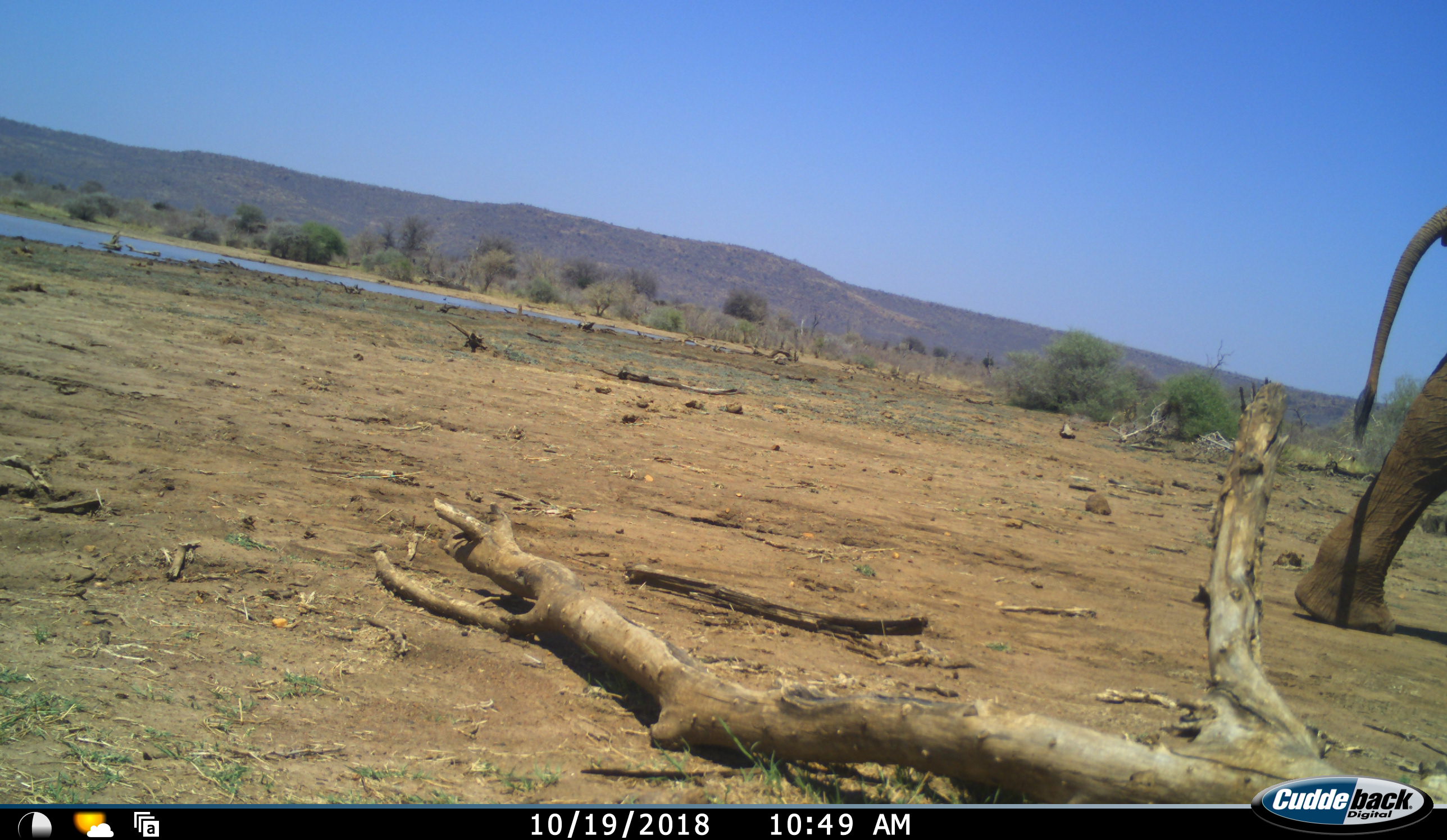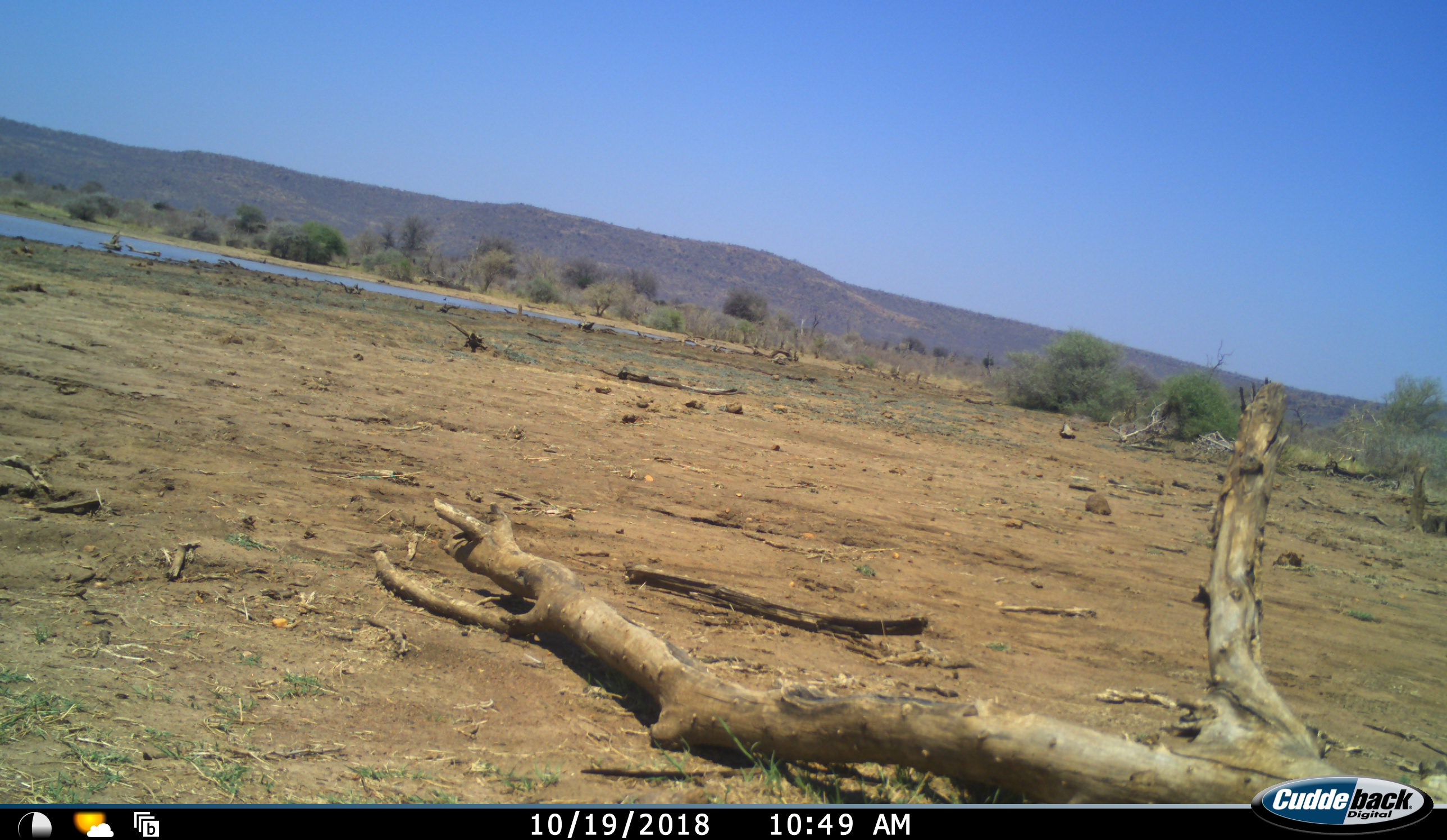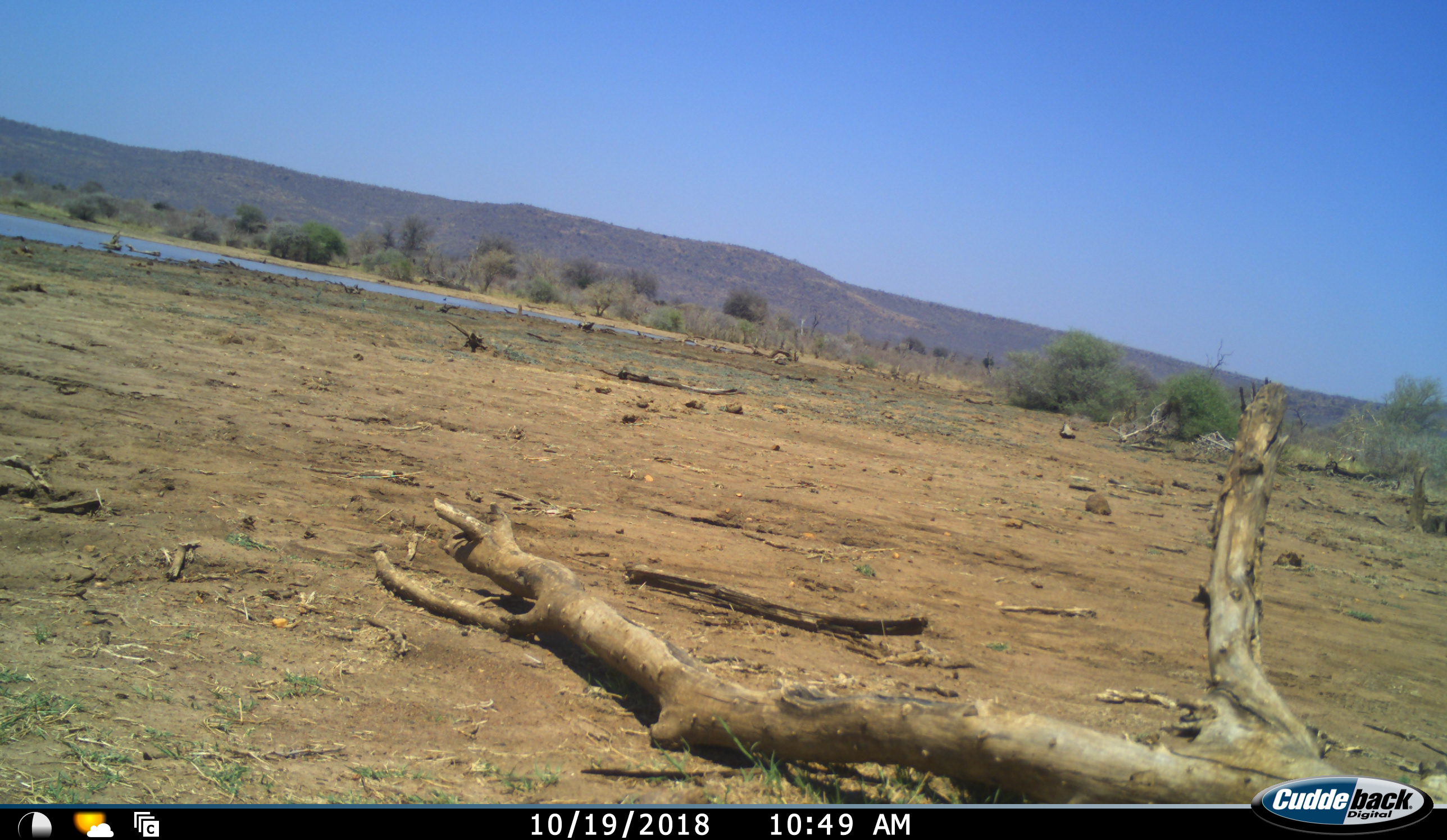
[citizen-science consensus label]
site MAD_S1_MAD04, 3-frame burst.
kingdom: Animalia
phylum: Chordata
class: Mammalia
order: Proboscidea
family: Elephantidae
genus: Loxodonta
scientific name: Loxodonta africana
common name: african bush elephant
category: elephant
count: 1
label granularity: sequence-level